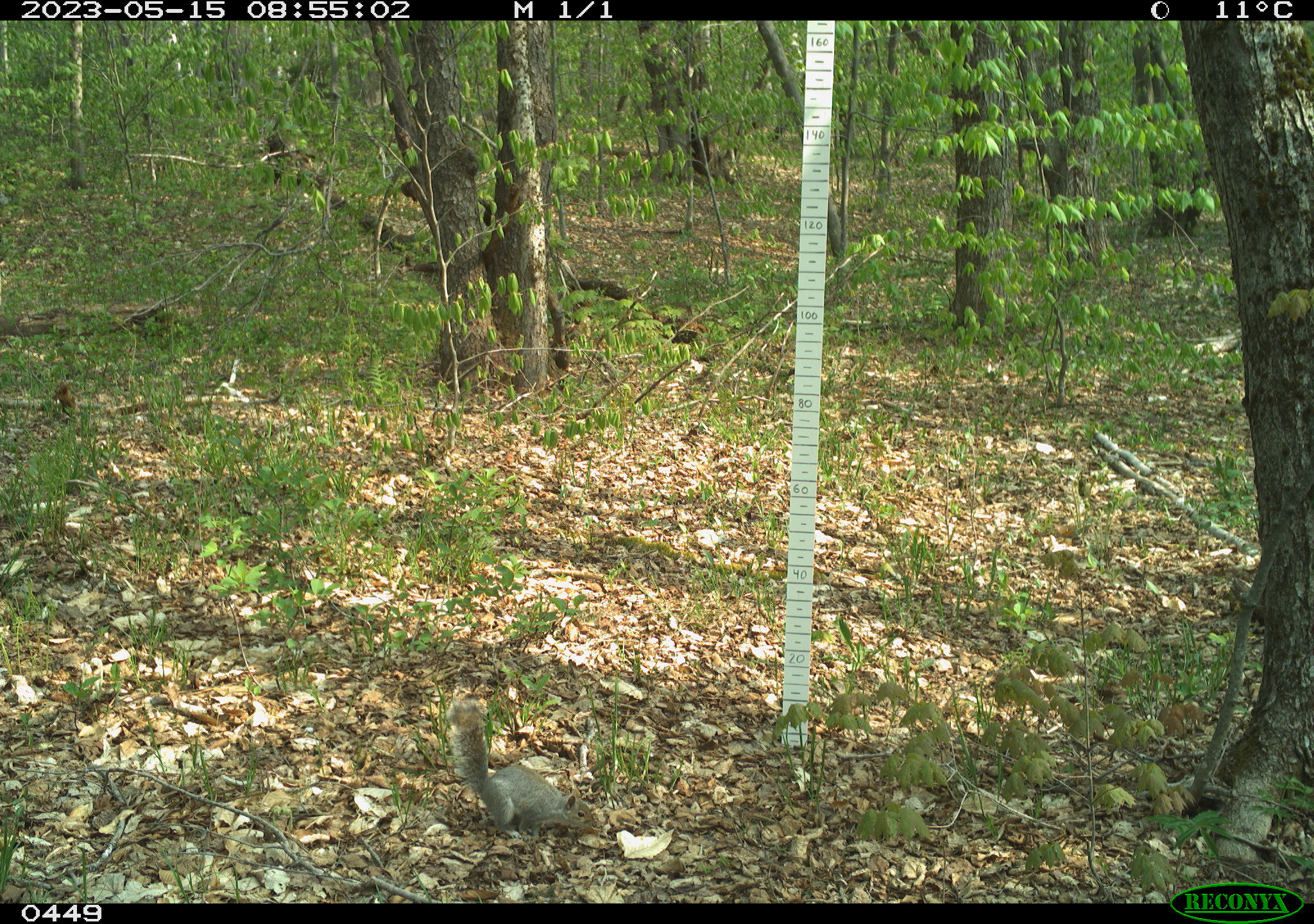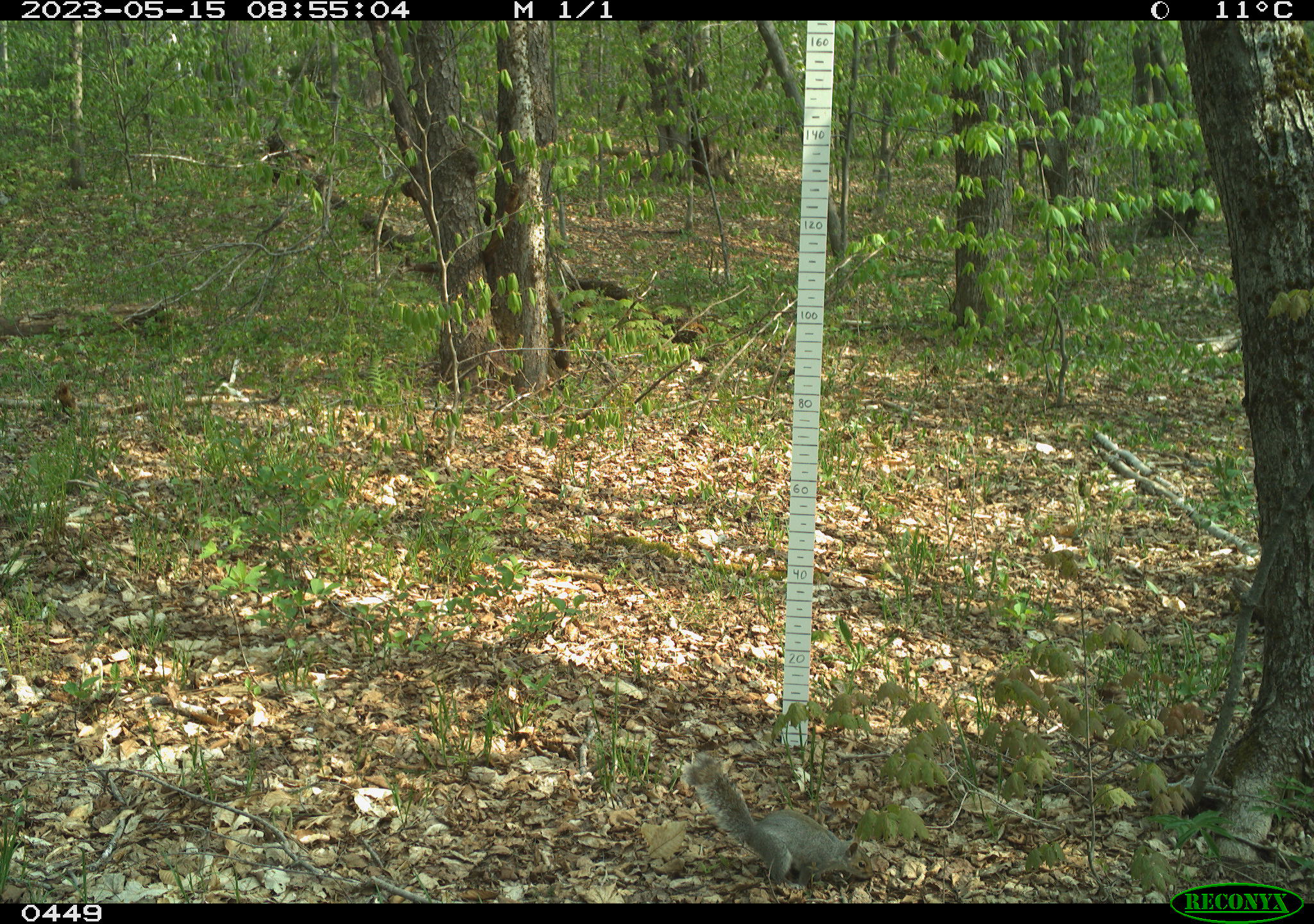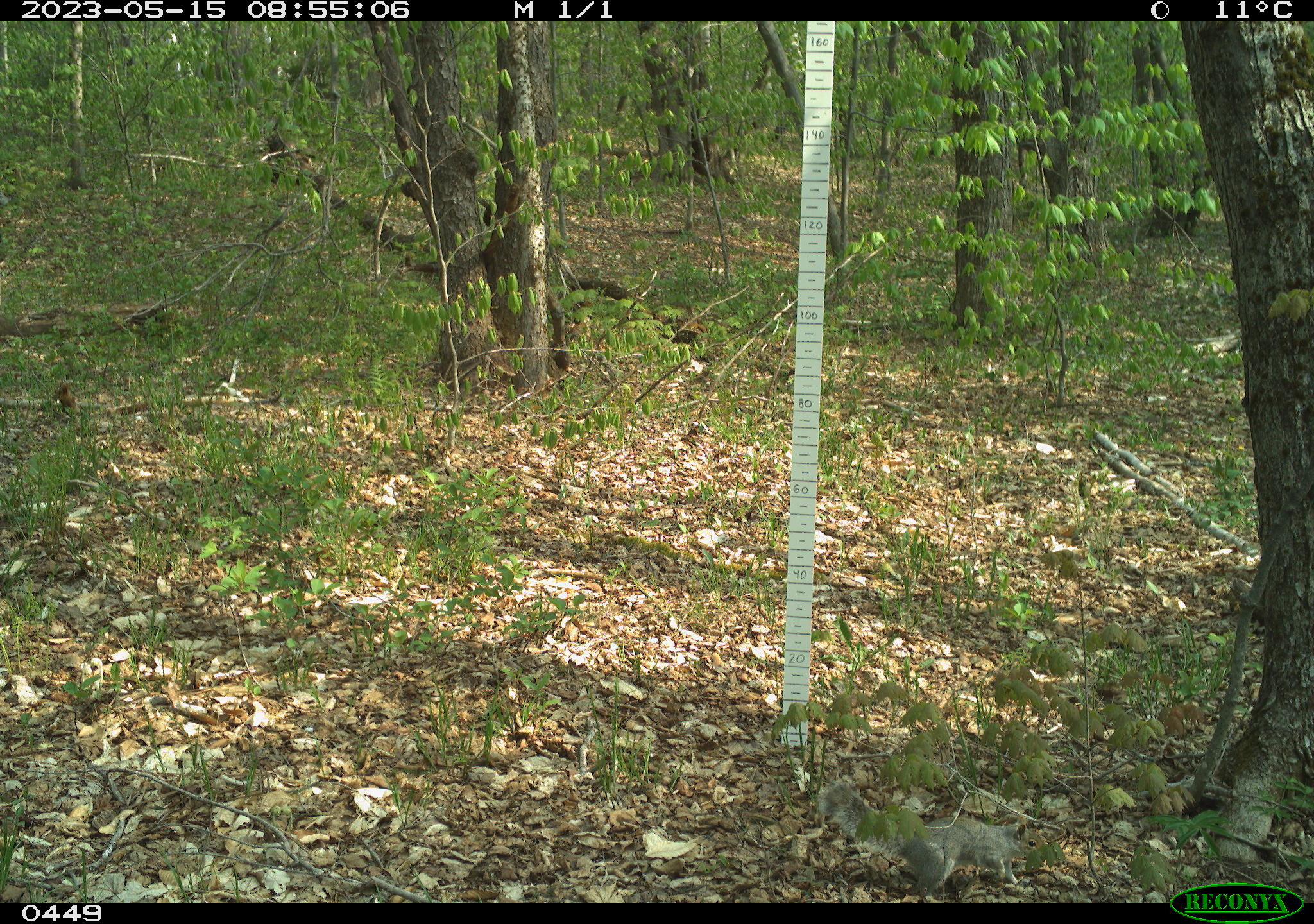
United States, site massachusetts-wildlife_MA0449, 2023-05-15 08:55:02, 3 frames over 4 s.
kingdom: Animalia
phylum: Chordata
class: Mammalia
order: Rodentia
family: Sciuridae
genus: Sciurus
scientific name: Sciurus carolinensis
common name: gray squirrel